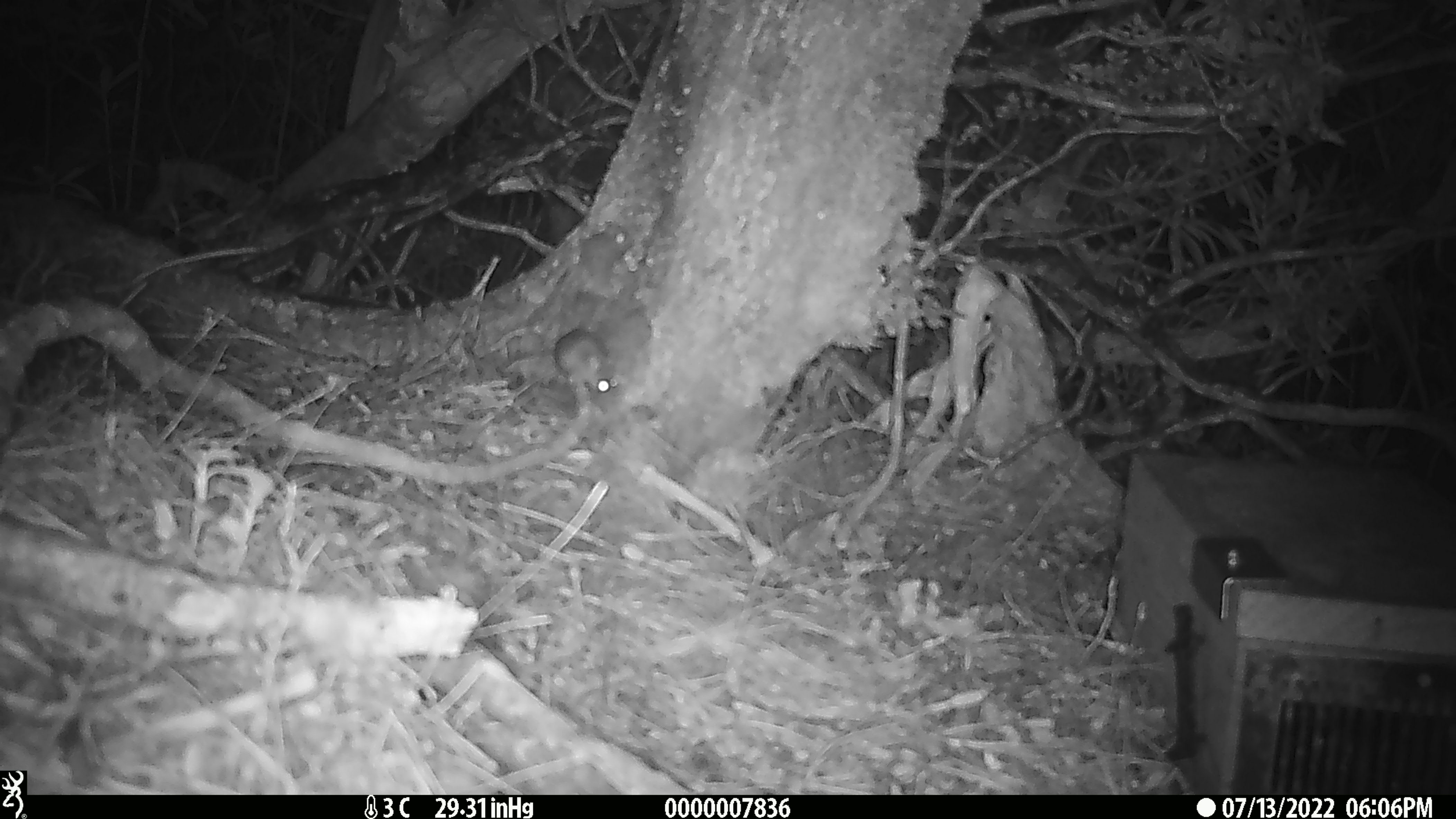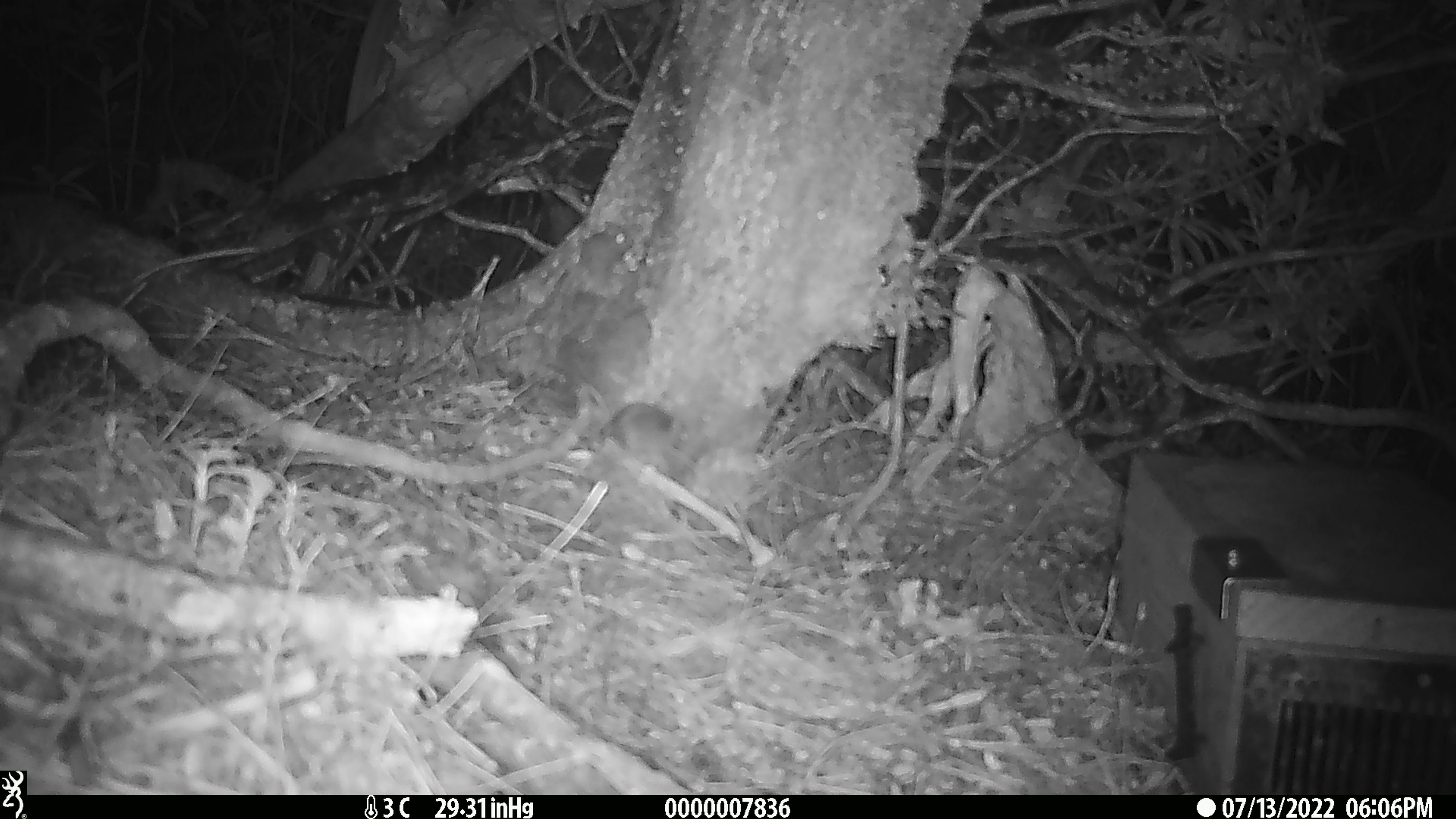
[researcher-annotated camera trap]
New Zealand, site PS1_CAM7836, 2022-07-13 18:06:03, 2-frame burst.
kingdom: Animalia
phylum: Chordata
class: Mammalia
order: Rodentia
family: Muridae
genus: Mus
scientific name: Mus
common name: mouse